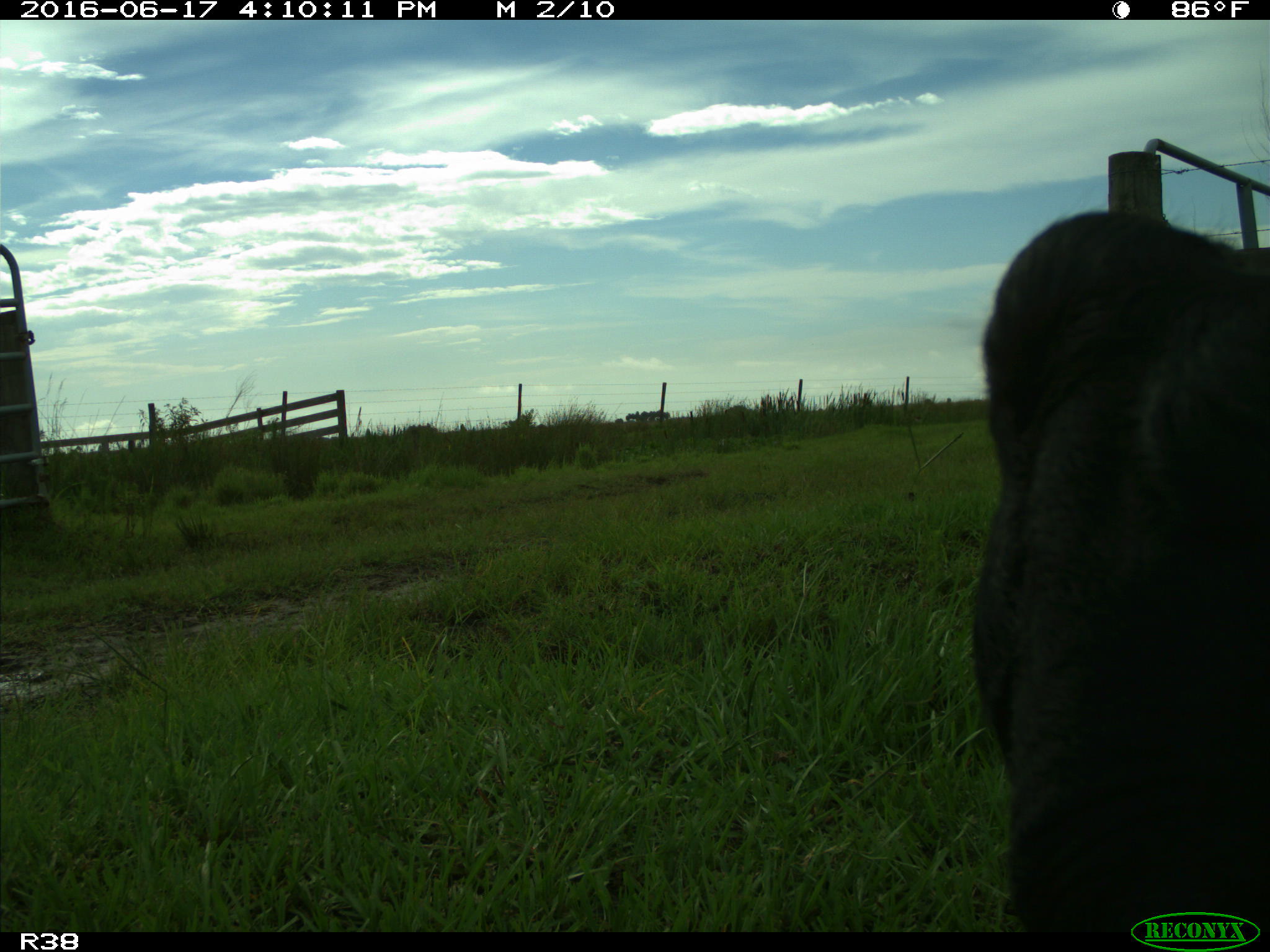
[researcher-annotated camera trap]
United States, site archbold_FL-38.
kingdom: Animalia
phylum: Chordata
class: Mammalia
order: Artiodactyla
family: Bovidae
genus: Bos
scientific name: Bos taurus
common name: domestic cow